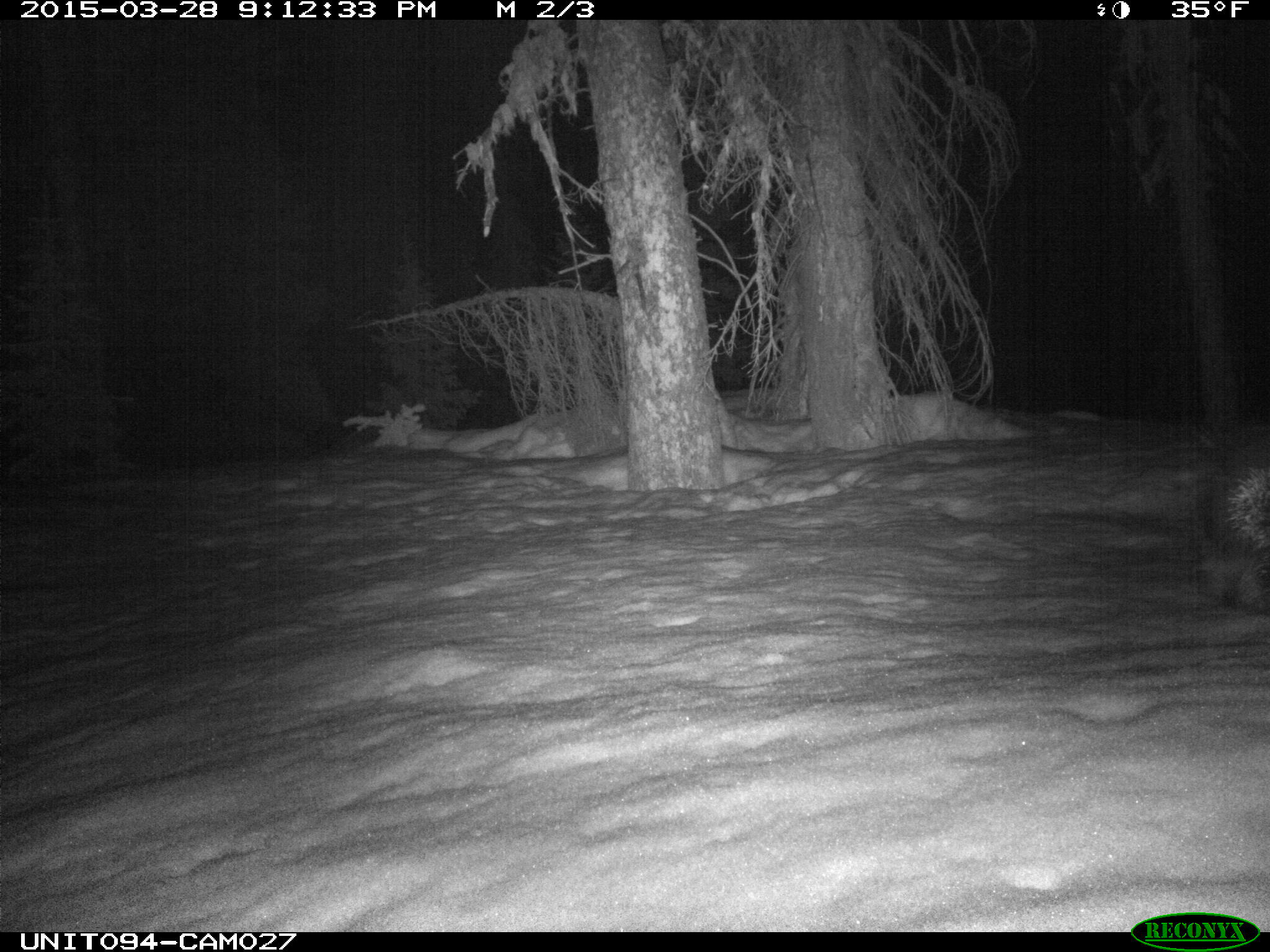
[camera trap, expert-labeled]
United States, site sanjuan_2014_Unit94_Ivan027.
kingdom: Animalia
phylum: Chordata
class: Mammalia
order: Rodentia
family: Erethizontidae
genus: Erethizon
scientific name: Erethizon dorsatum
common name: north american porcupine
Erethizon dorsatum (north american porcupine).